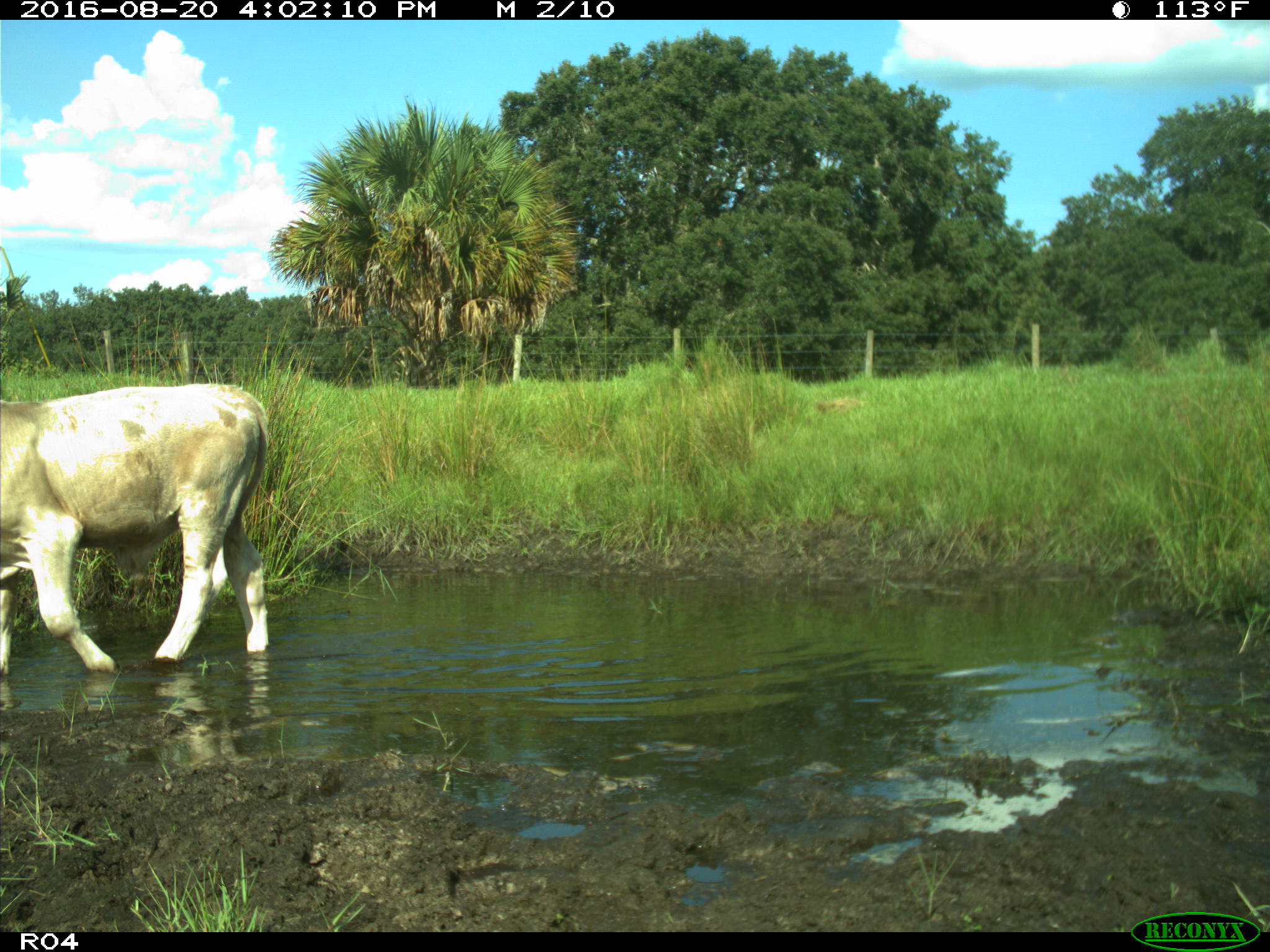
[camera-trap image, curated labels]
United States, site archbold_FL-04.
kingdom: Animalia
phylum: Chordata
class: Mammalia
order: Artiodactyla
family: Bovidae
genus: Bos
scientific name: Bos taurus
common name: domestic cow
Bos taurus (domestic cow).